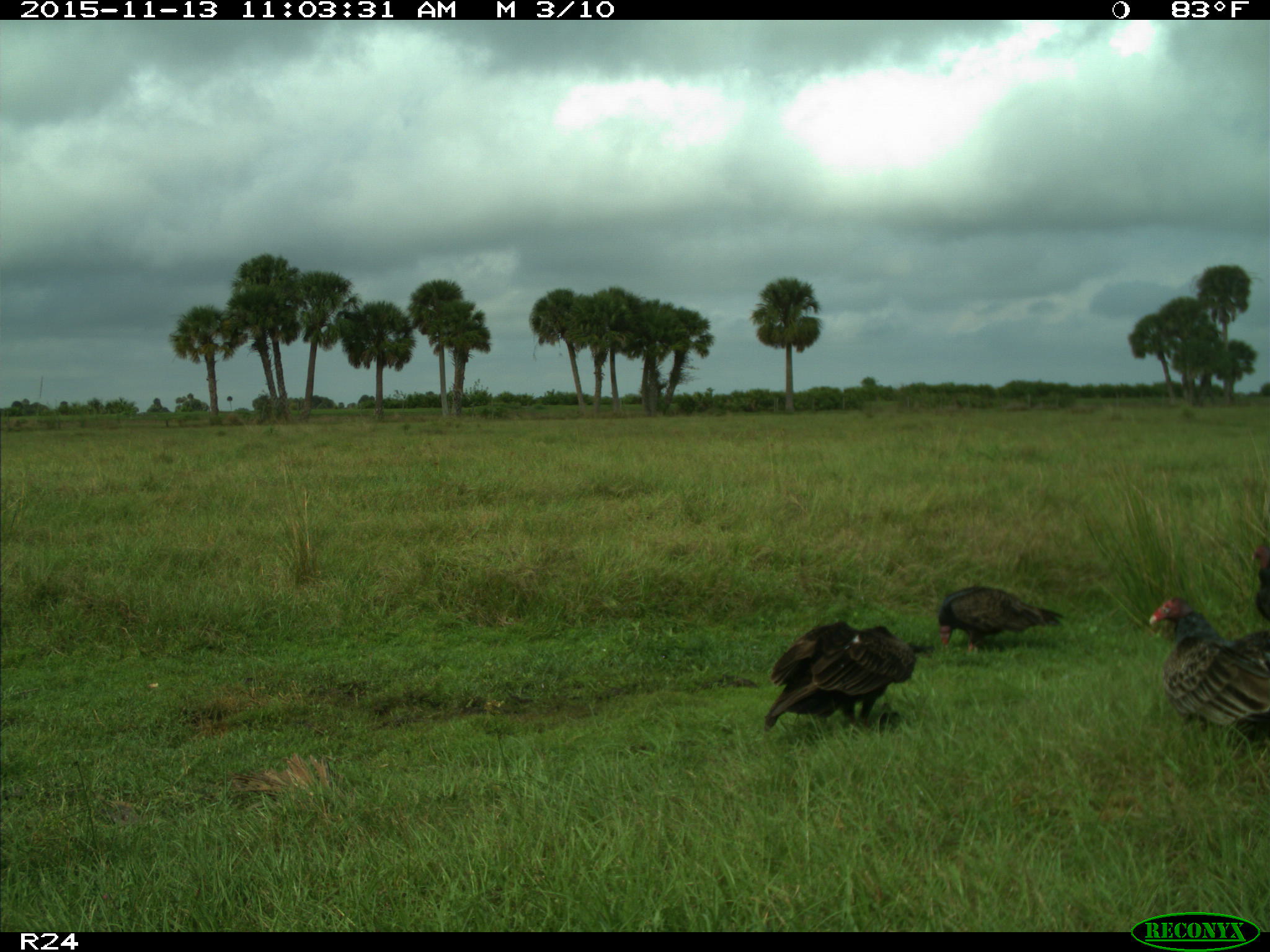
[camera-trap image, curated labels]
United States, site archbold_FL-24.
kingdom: Animalia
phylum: Chordata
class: Aves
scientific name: Aves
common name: birds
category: unidentified bird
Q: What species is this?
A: Unidentified bird (birds) (Aves).